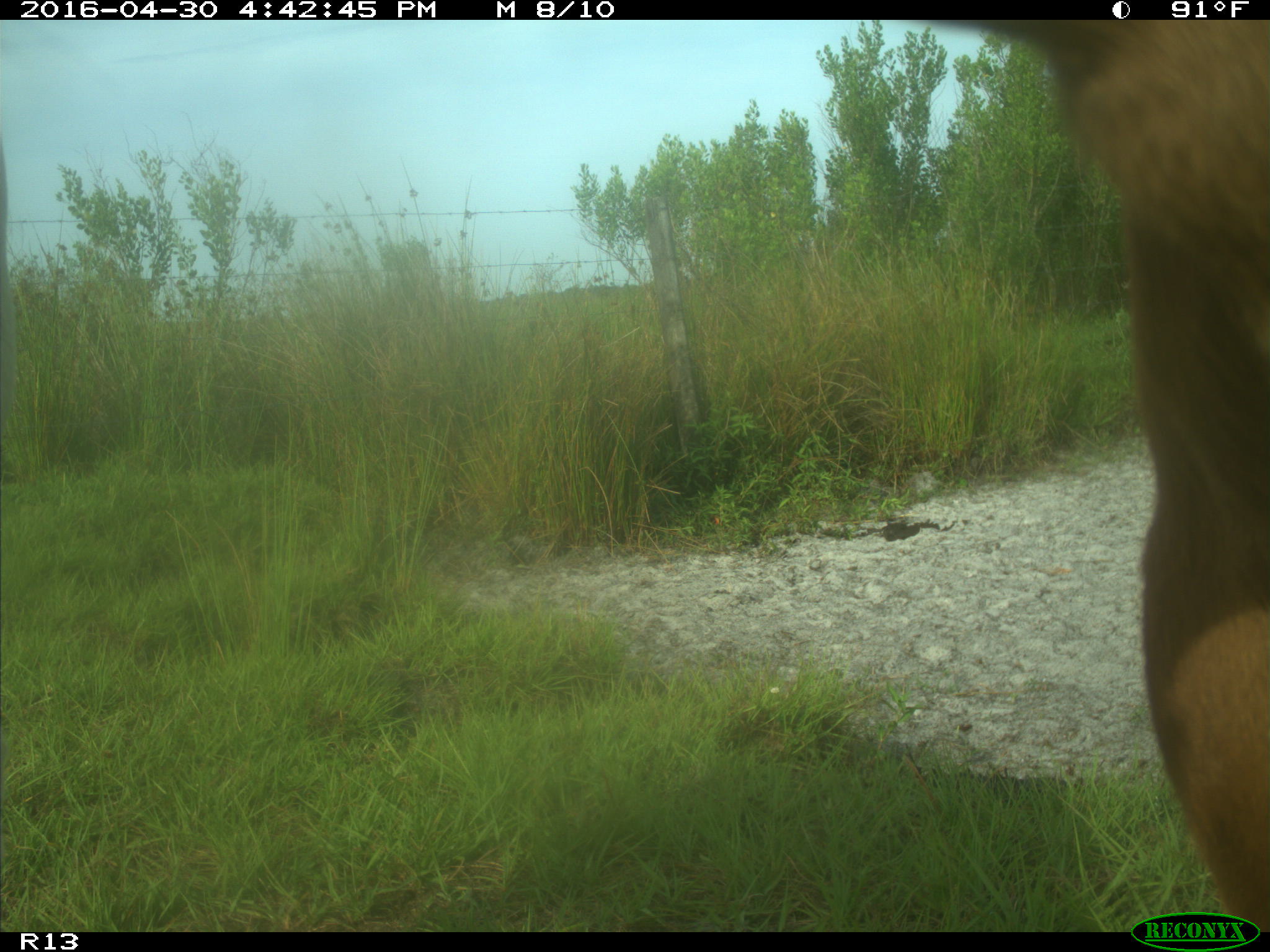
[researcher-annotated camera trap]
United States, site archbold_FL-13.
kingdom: Animalia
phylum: Chordata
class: Mammalia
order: Artiodactyla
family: Bovidae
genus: Bos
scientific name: Bos taurus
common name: domestic cow